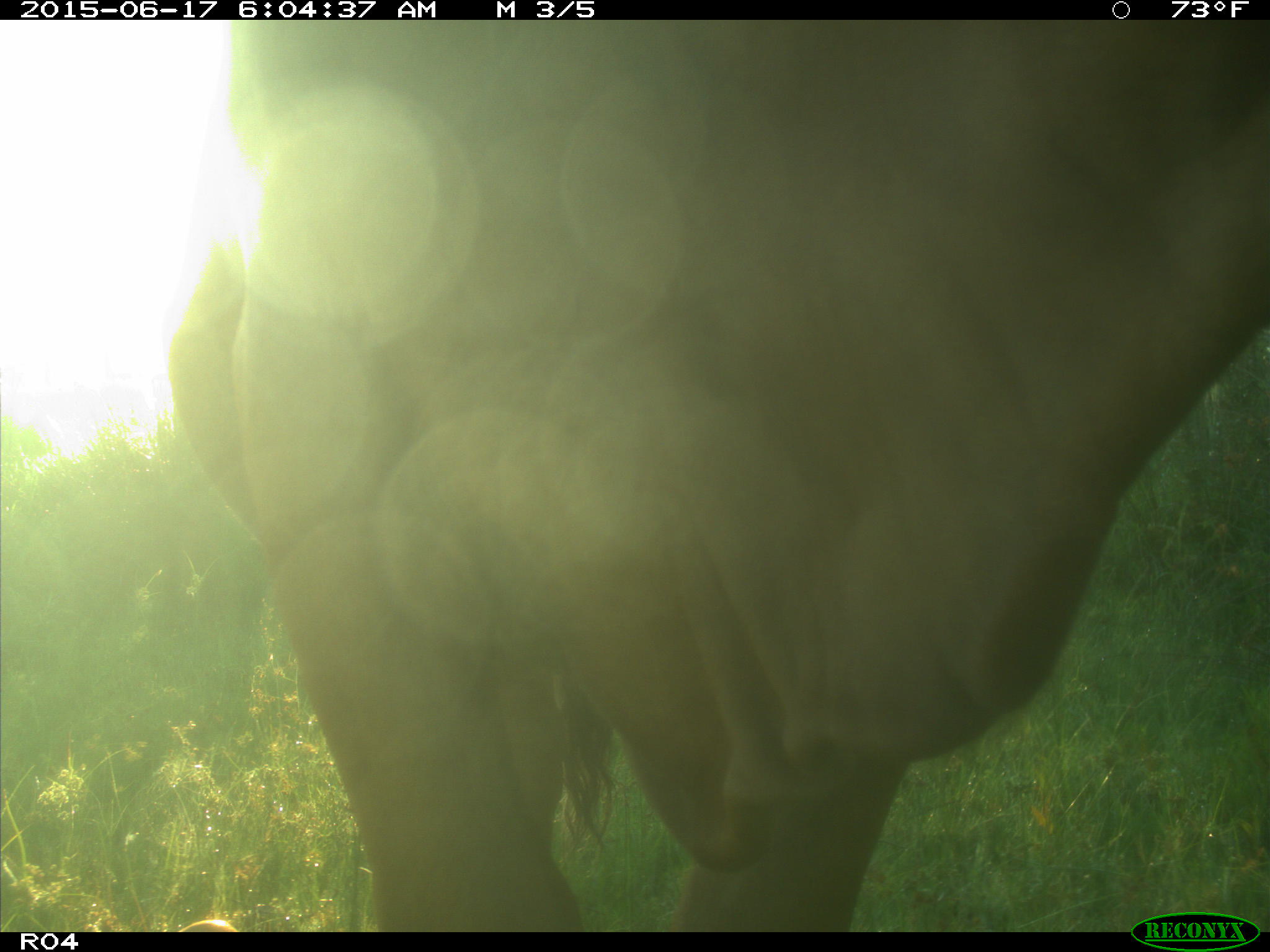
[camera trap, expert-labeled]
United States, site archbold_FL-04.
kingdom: Animalia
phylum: Chordata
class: Mammalia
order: Artiodactyla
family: Bovidae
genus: Bos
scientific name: Bos taurus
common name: domestic cow